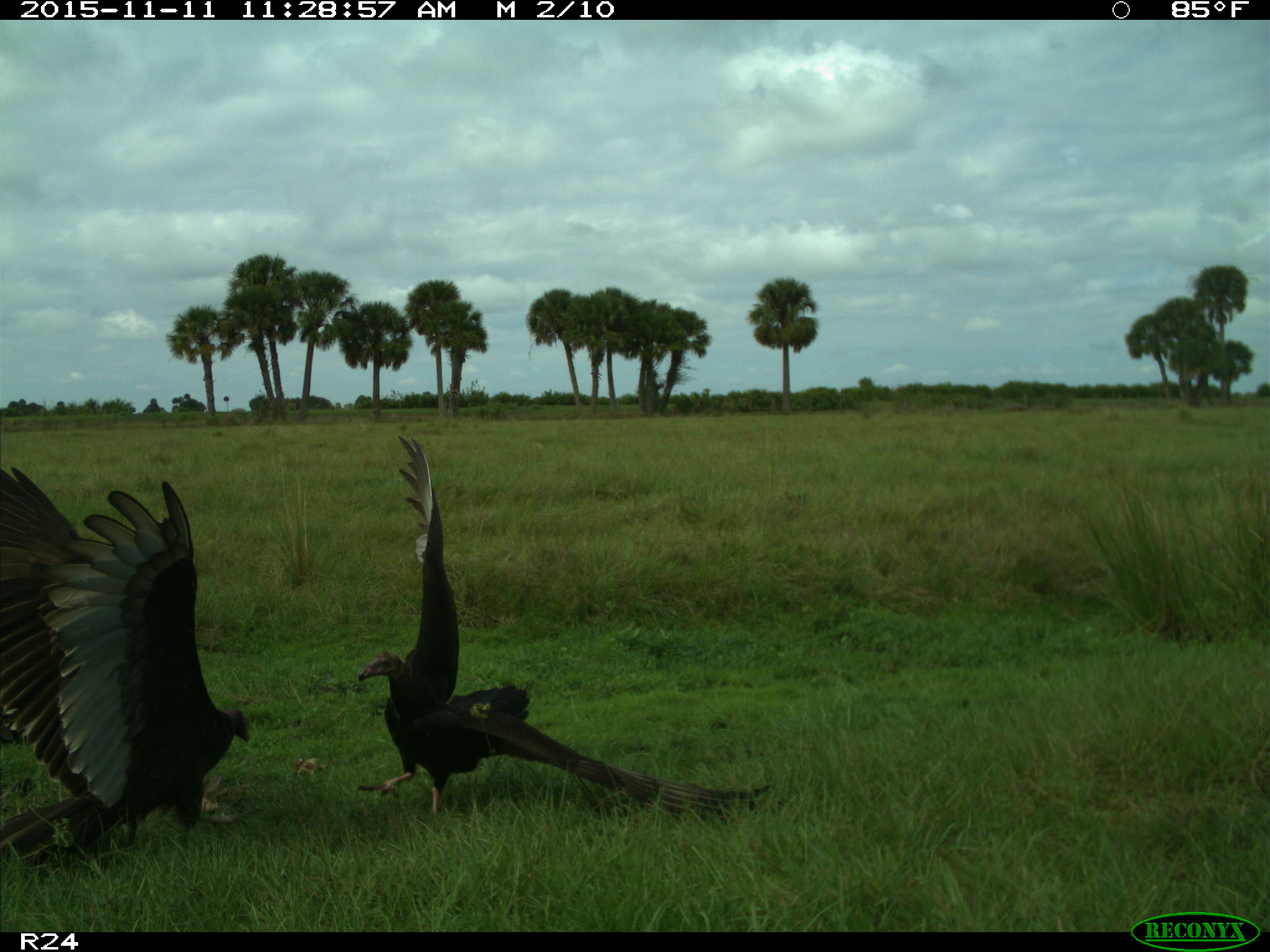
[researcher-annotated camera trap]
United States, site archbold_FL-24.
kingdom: Animalia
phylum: Chordata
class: Aves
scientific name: Aves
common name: birds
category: unidentified bird